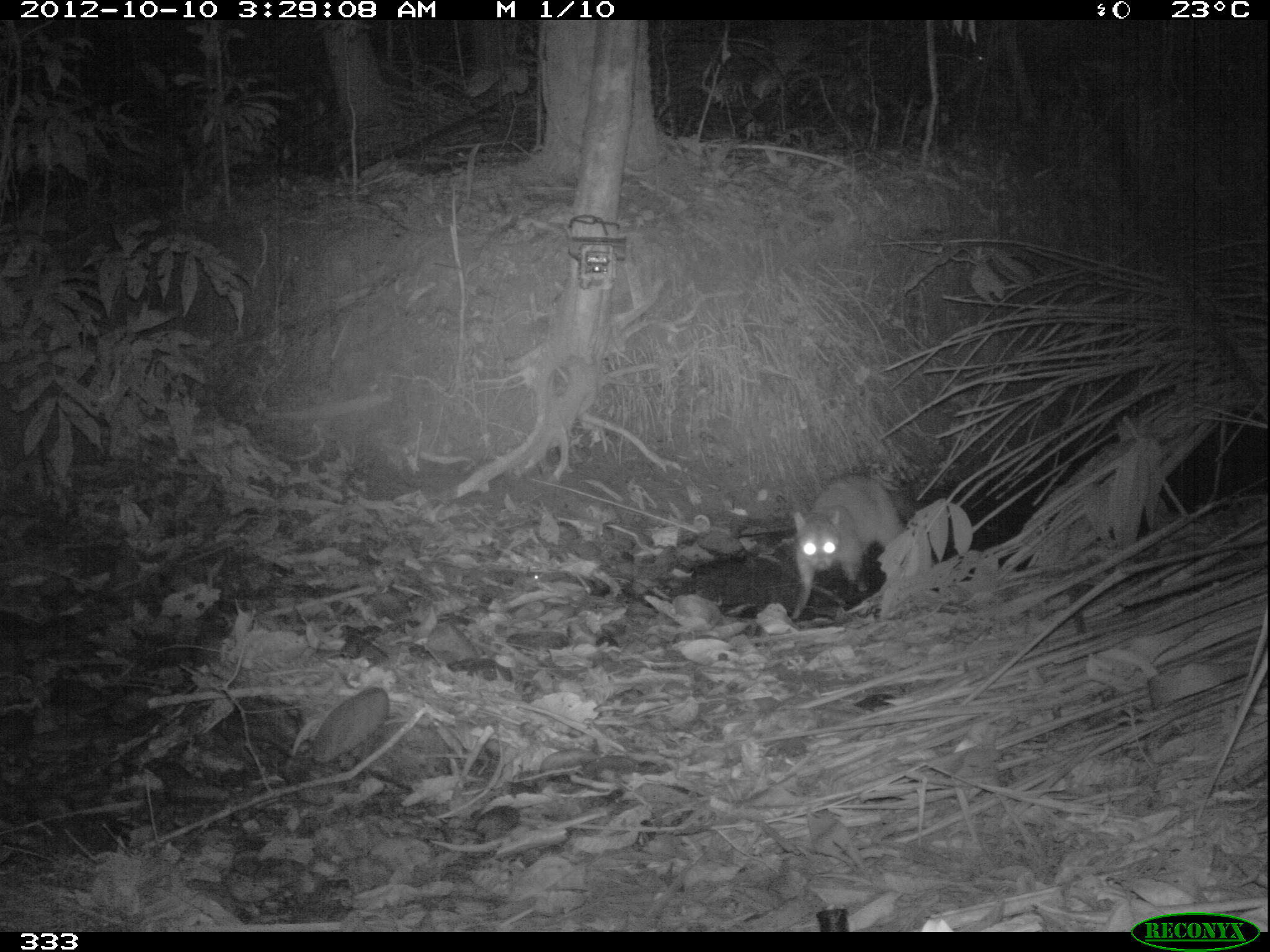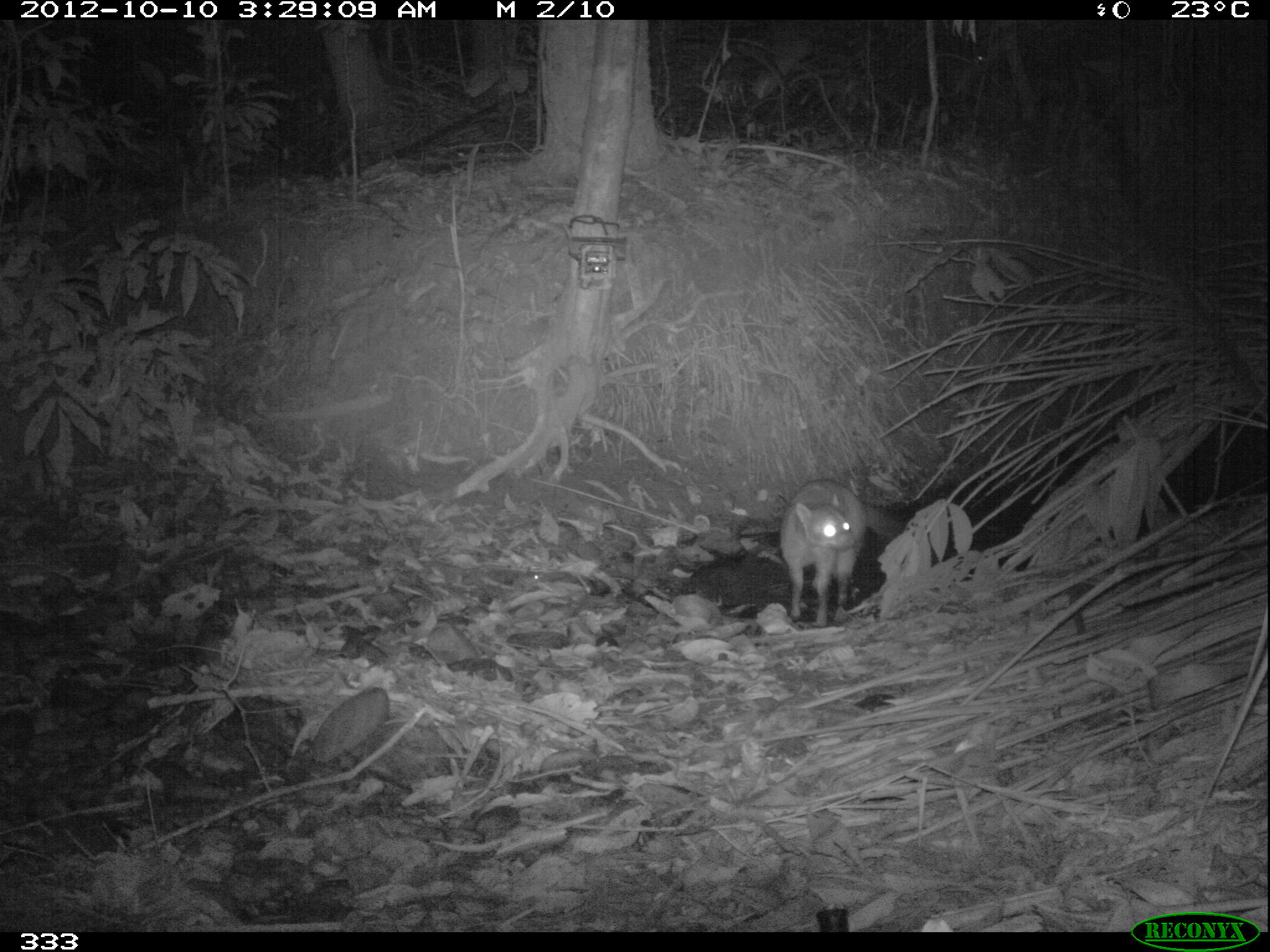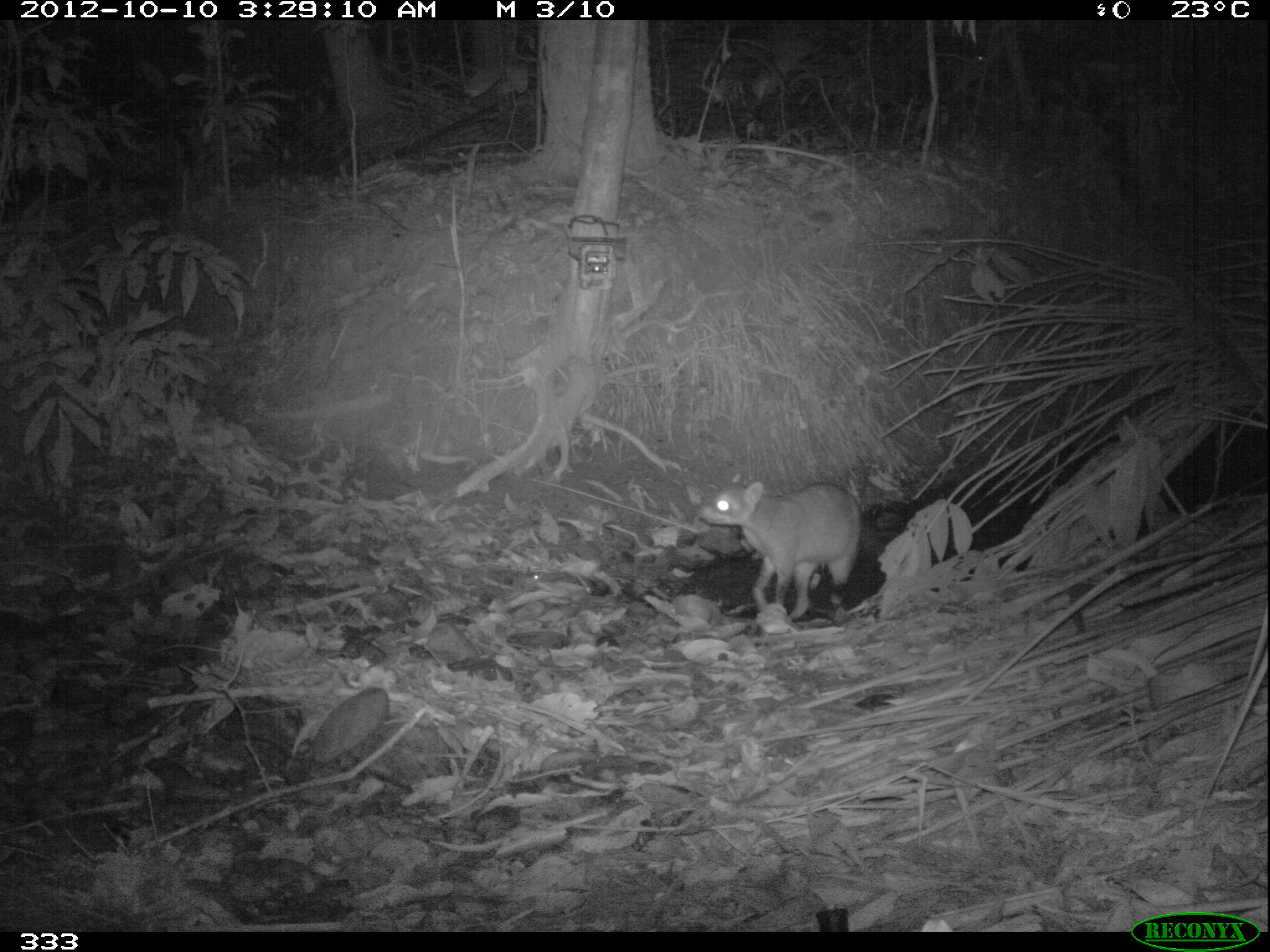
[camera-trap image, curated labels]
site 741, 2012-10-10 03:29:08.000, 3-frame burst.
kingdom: Animalia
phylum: Chordata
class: Mammalia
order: Carnivora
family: Procyonidae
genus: Procyon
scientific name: Procyon cancrivorus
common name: crab-eating raccoon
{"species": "Procyon cancrivorus (crab-eating raccoon)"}